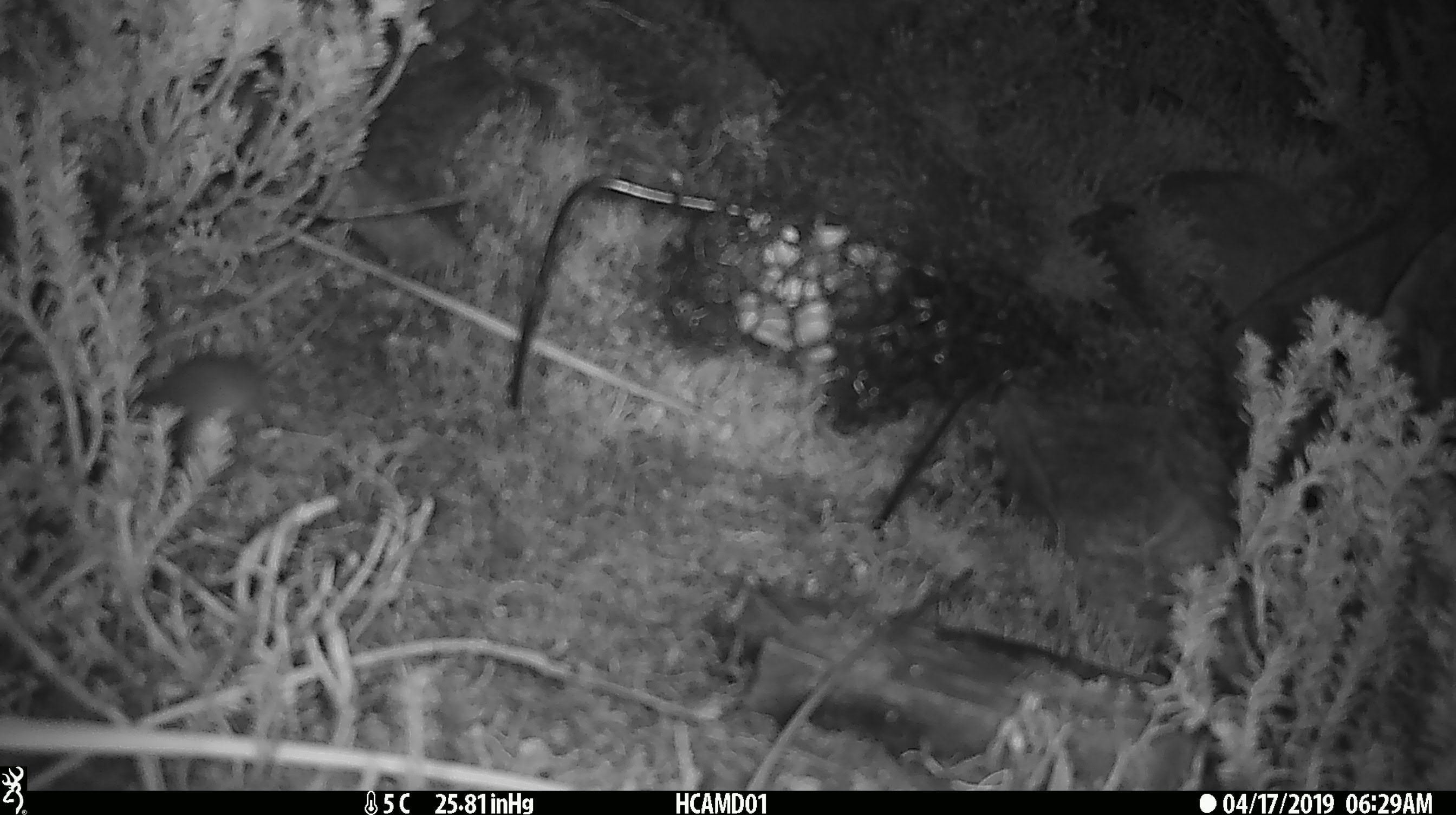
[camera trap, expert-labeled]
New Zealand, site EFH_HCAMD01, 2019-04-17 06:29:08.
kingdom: Animalia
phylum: Chordata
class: Mammalia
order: Rodentia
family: Muridae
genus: Mus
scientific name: Mus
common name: mouse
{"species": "mouse (Mus)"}